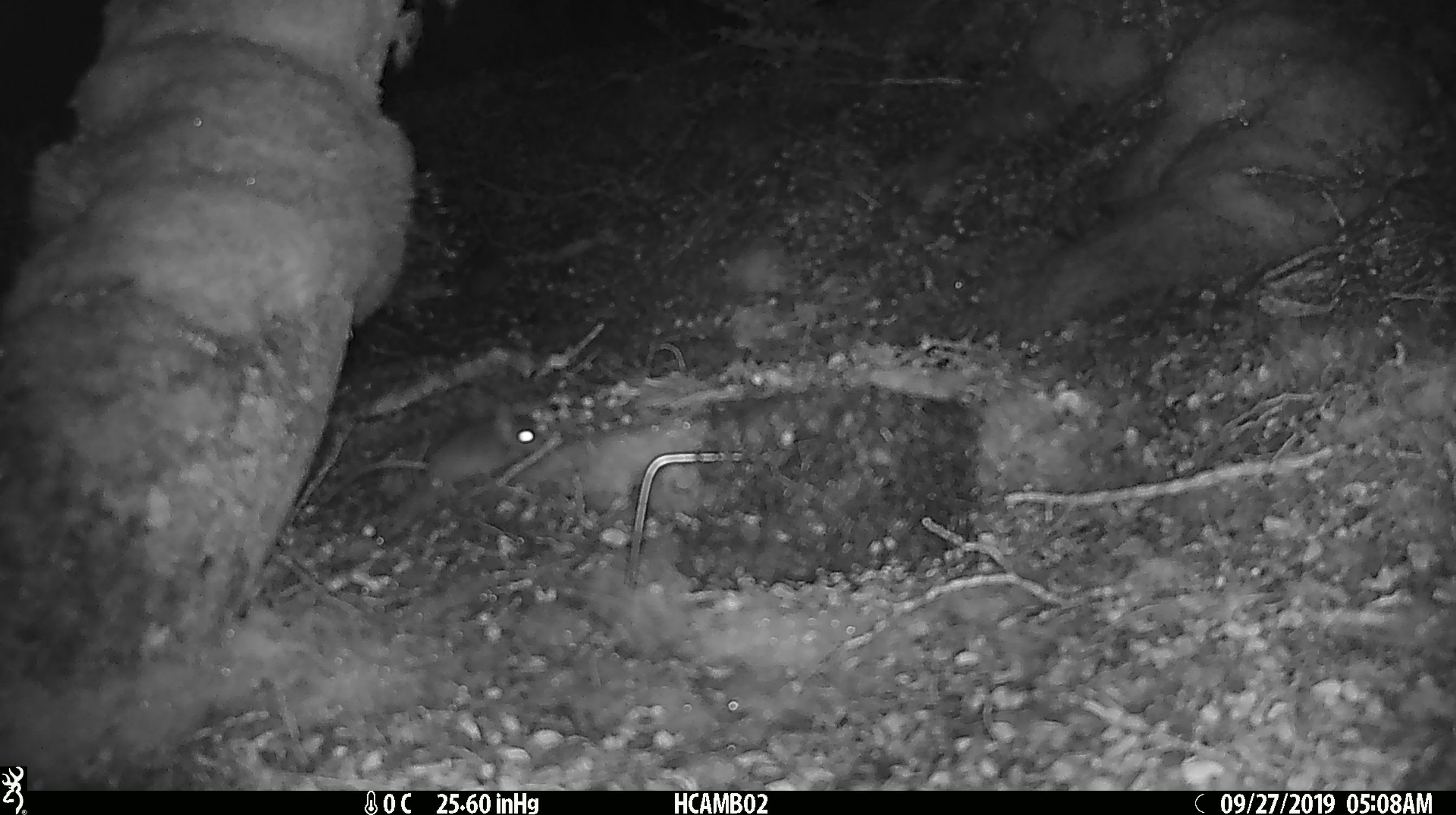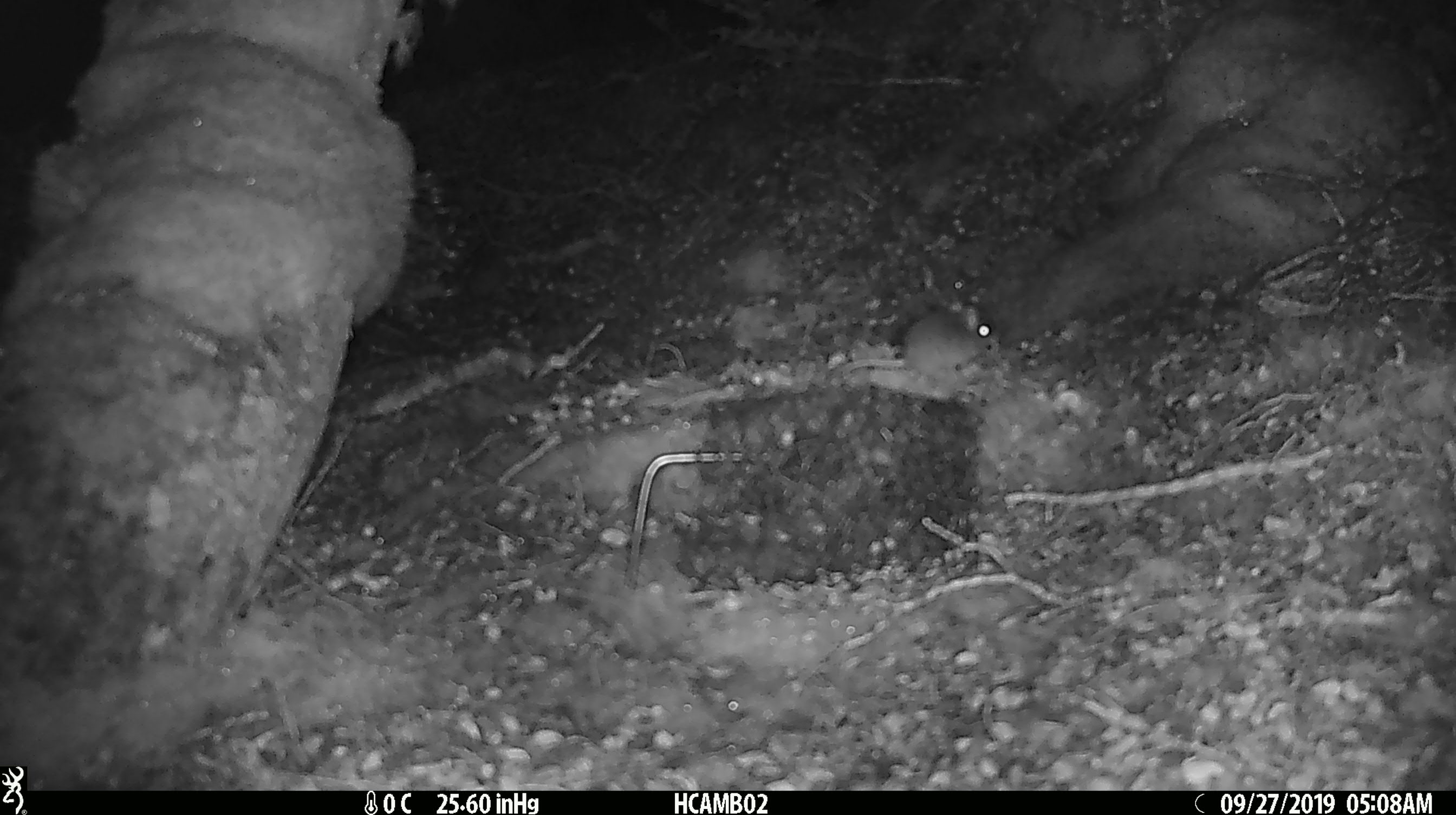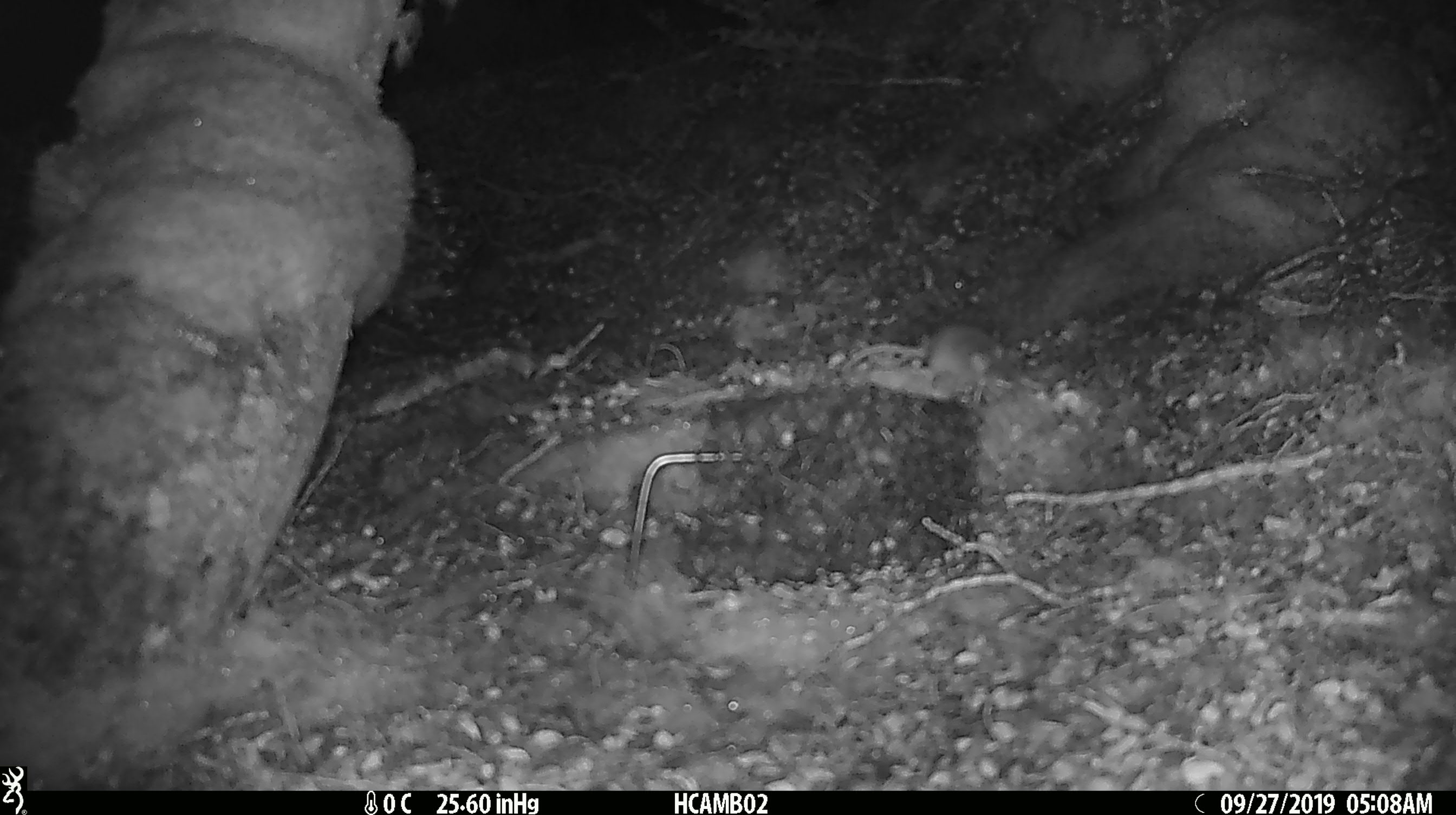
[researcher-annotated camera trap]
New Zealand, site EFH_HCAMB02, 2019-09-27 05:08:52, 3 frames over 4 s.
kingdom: Animalia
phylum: Chordata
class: Mammalia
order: Rodentia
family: Muridae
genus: Mus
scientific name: Mus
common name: mouse